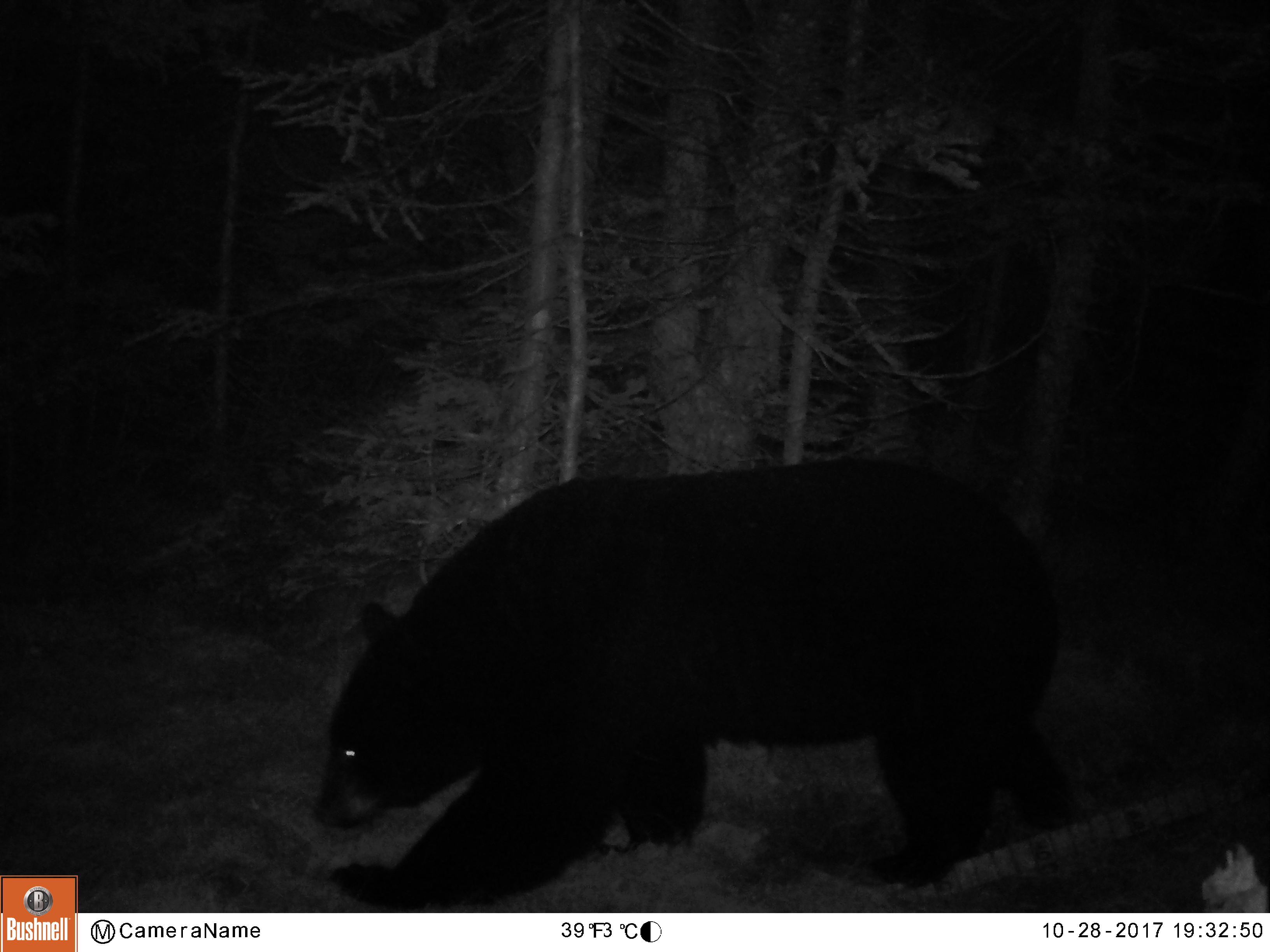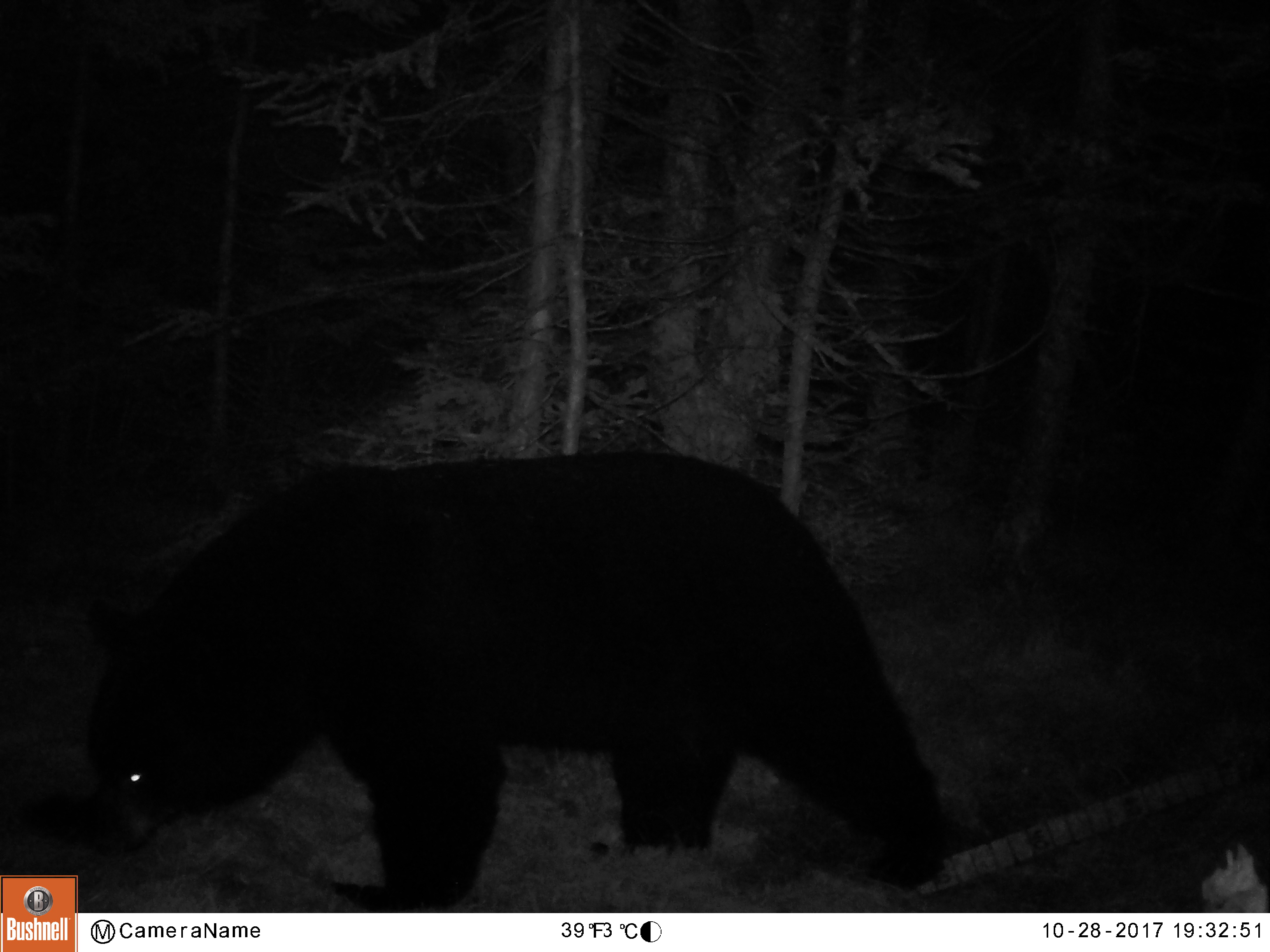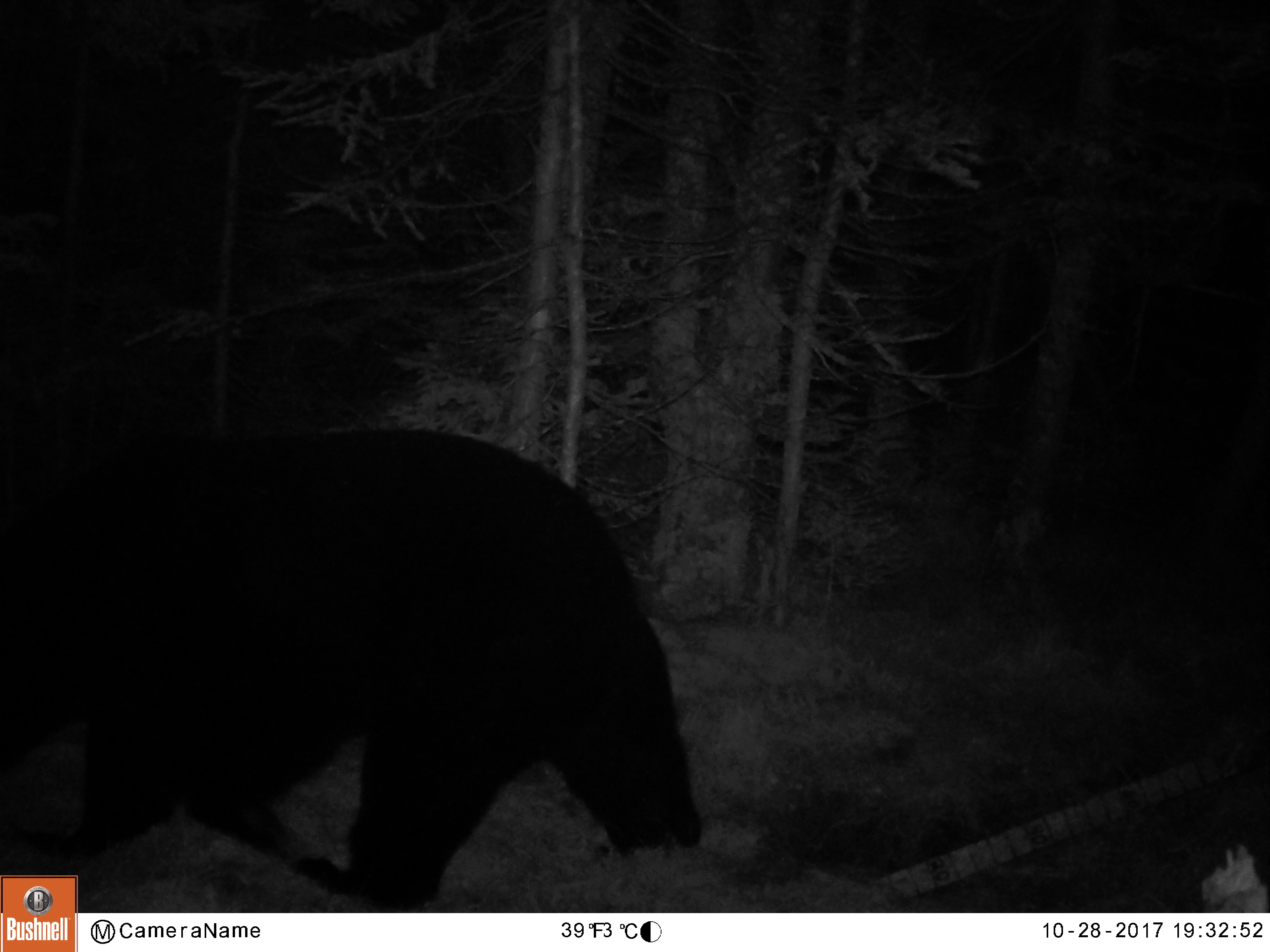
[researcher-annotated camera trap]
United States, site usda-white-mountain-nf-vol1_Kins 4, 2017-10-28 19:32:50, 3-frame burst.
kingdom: Animalia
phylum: Chordata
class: Mammalia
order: Carnivora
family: Ursidae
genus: Ursus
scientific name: Ursus americanus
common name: black bear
Black bear (Ursus americanus).